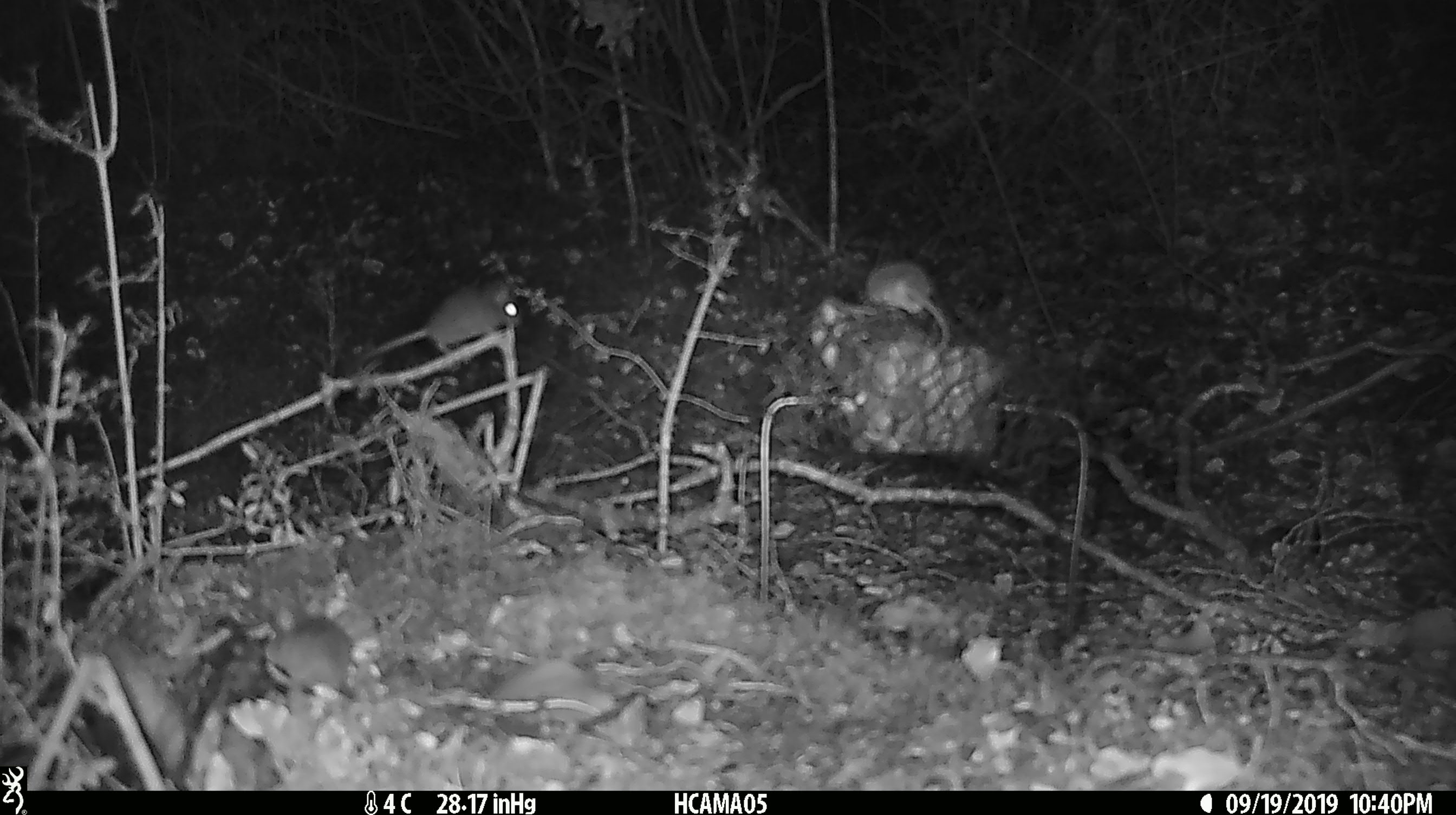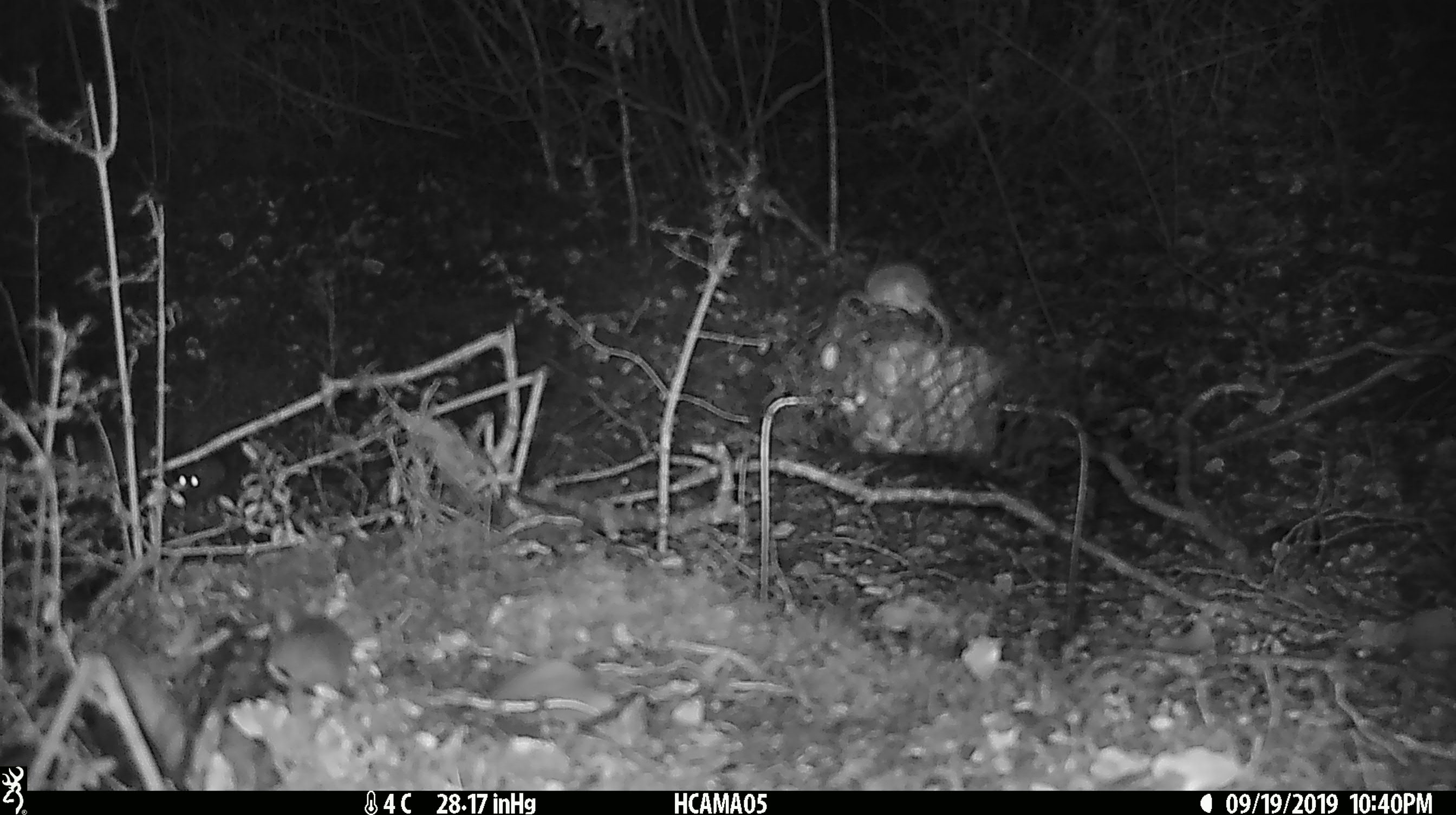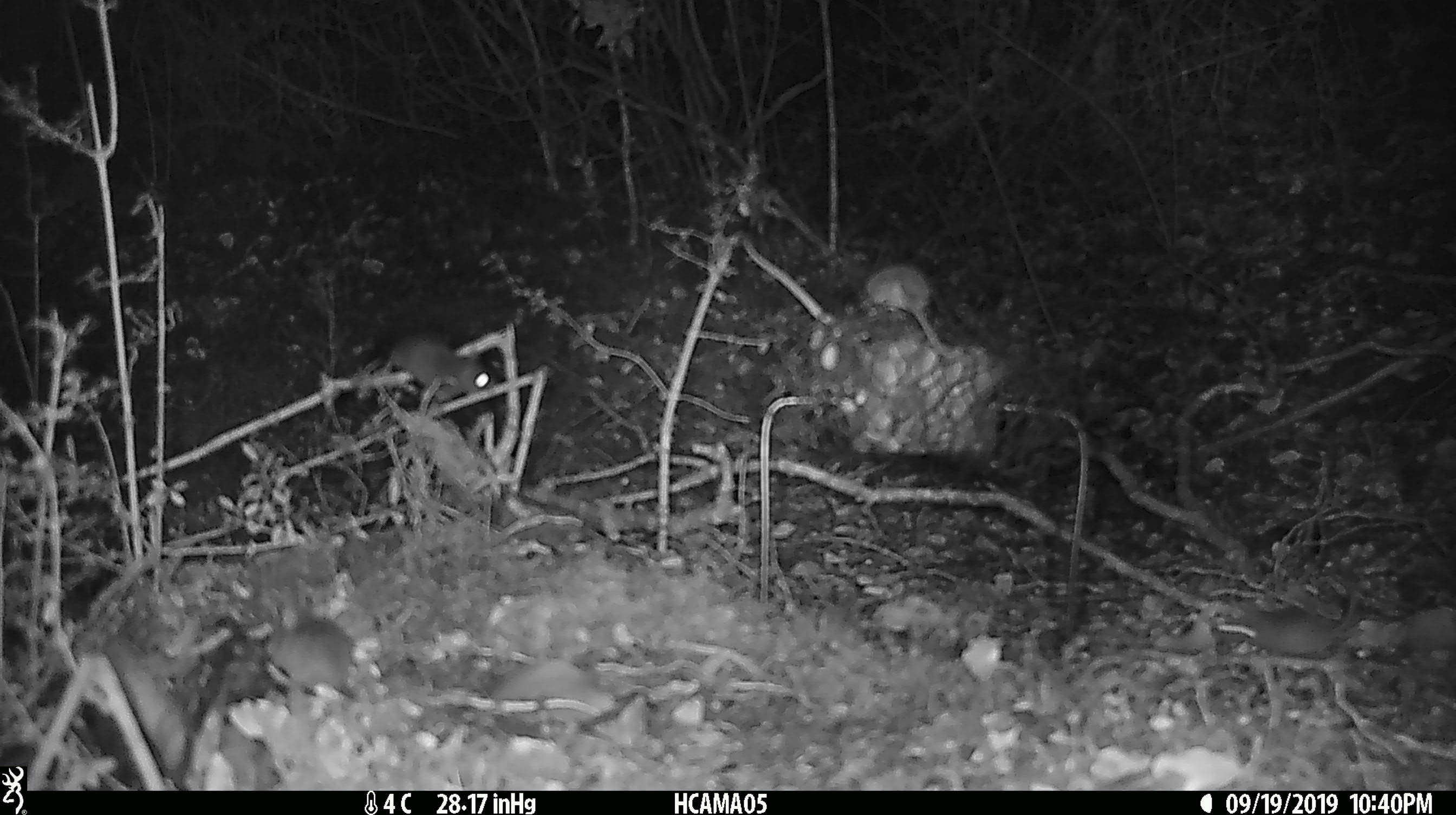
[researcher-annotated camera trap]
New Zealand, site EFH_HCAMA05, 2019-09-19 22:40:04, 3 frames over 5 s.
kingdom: Animalia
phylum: Chordata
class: Mammalia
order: Rodentia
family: Muridae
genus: Mus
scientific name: Mus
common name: mouse